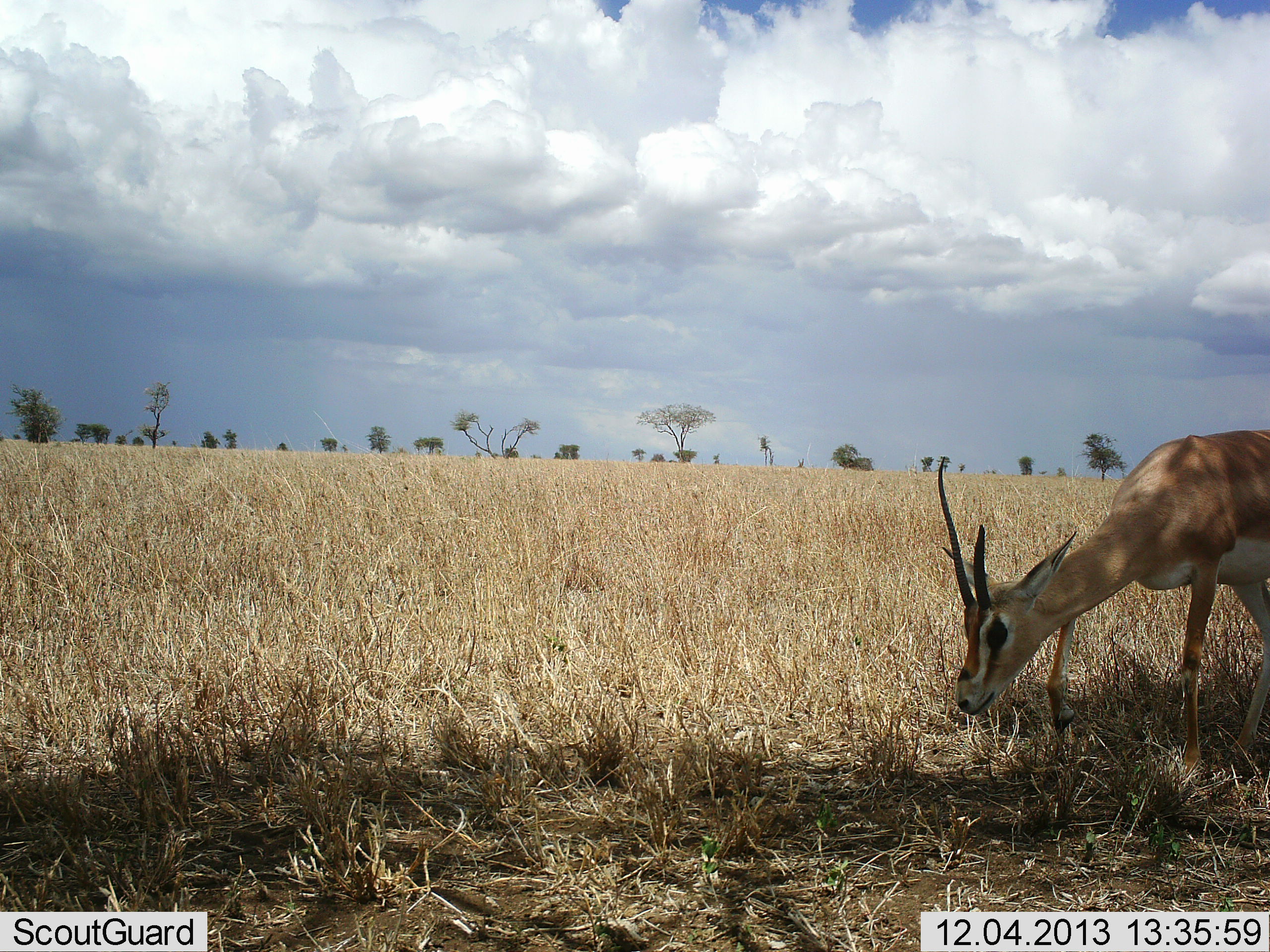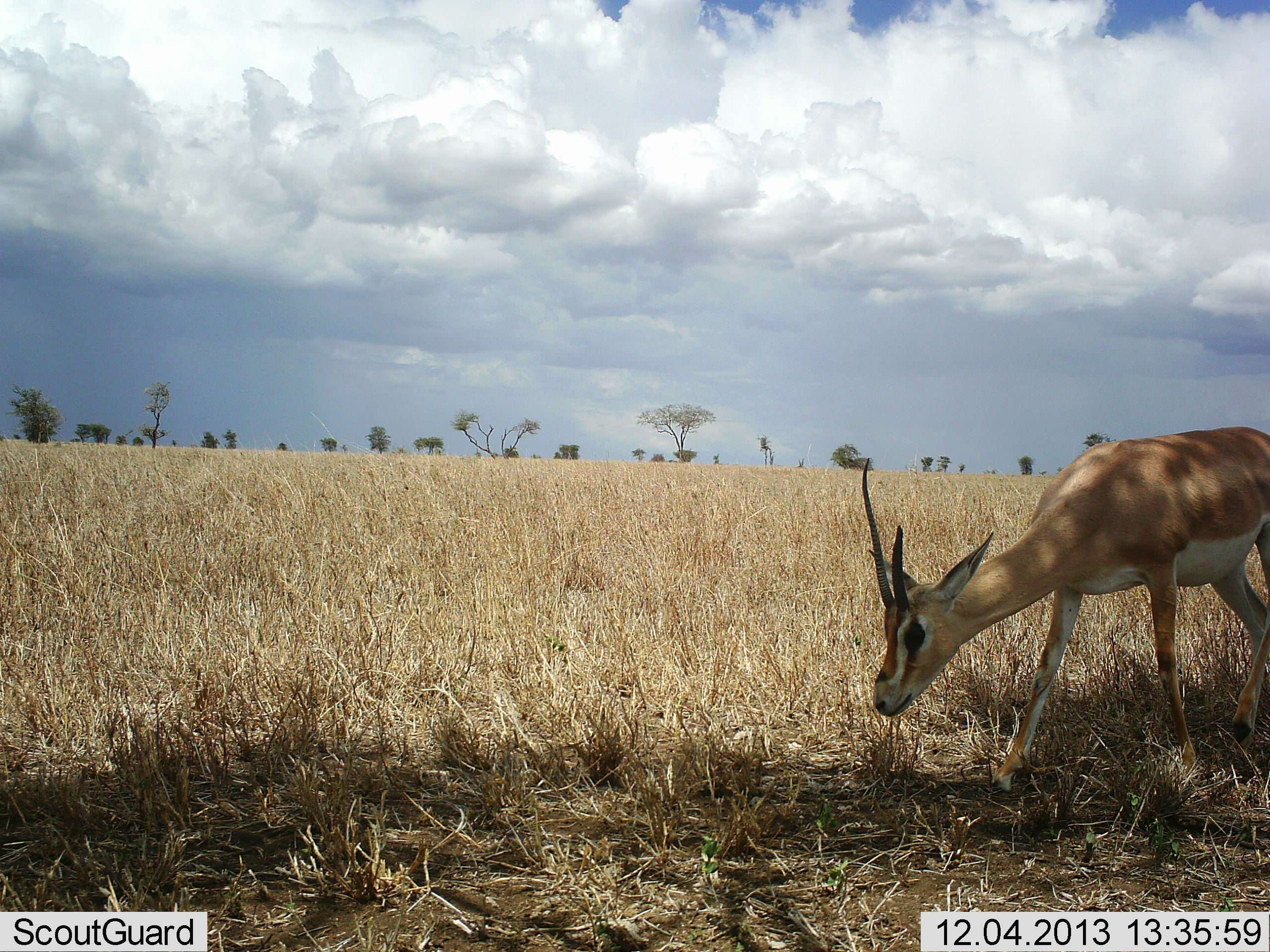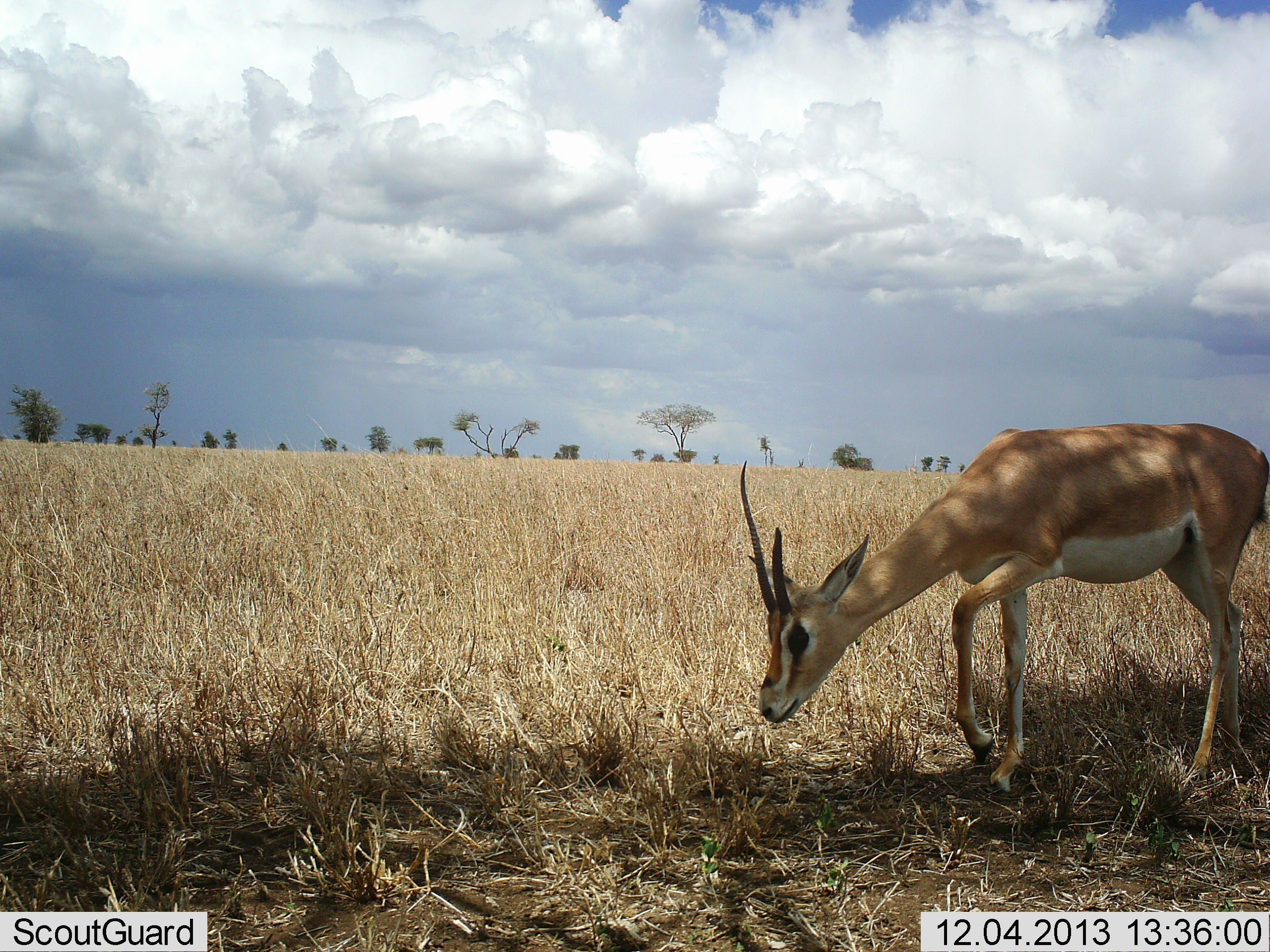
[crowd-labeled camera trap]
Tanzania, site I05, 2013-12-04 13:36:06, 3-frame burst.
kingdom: Animalia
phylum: Chordata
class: Mammalia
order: Artiodactyla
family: Bovidae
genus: Nanger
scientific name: Nanger granti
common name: grant's gazelle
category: gazellegrants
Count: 1.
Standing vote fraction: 0%.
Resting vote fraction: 0%.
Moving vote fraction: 80%.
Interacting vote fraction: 0%.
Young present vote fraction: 0%.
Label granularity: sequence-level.